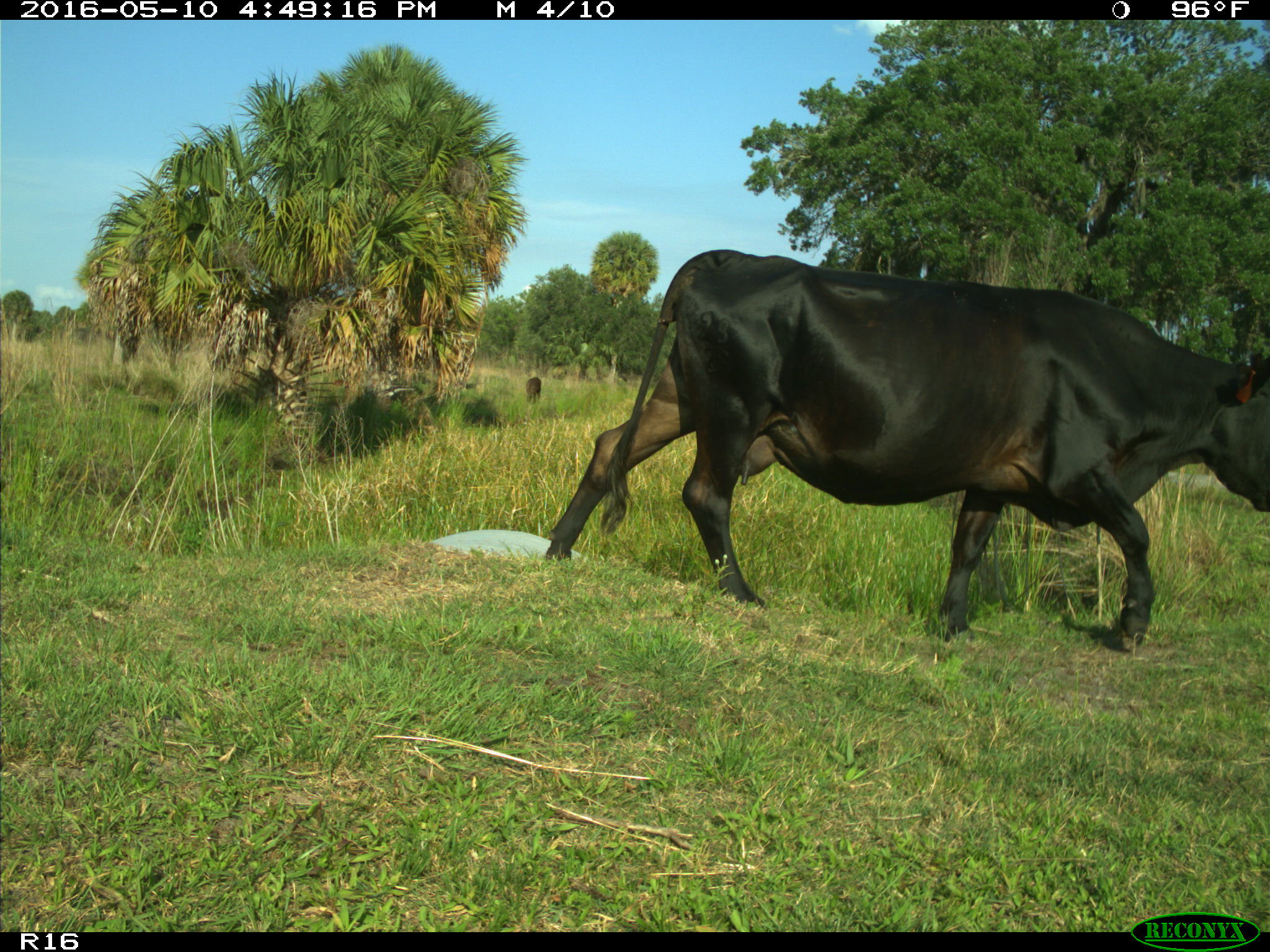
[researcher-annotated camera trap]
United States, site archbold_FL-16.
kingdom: Animalia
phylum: Chordata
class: Mammalia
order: Artiodactyla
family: Bovidae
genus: Bos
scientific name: Bos taurus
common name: domestic cow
Bos taurus (domestic cow).